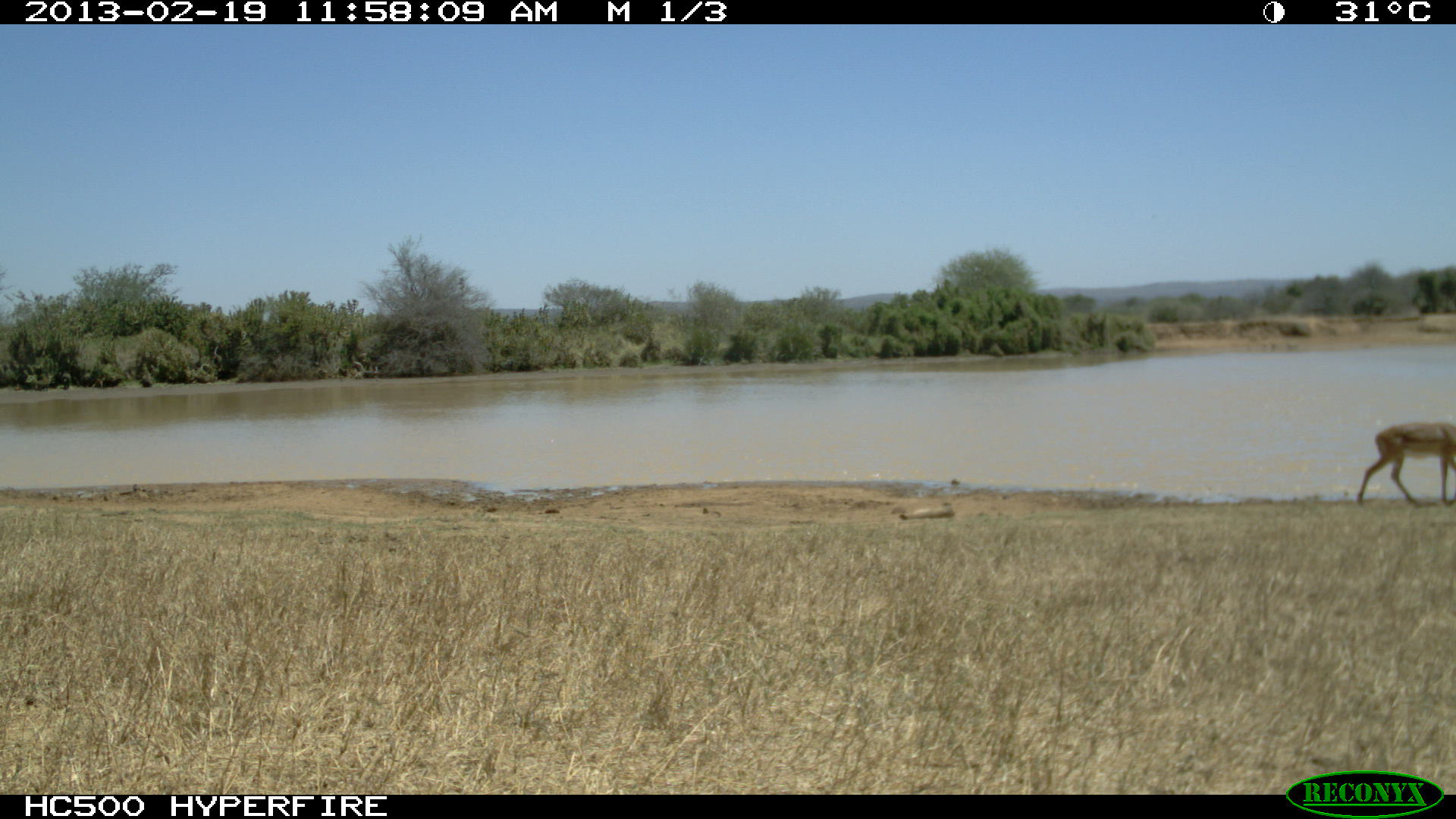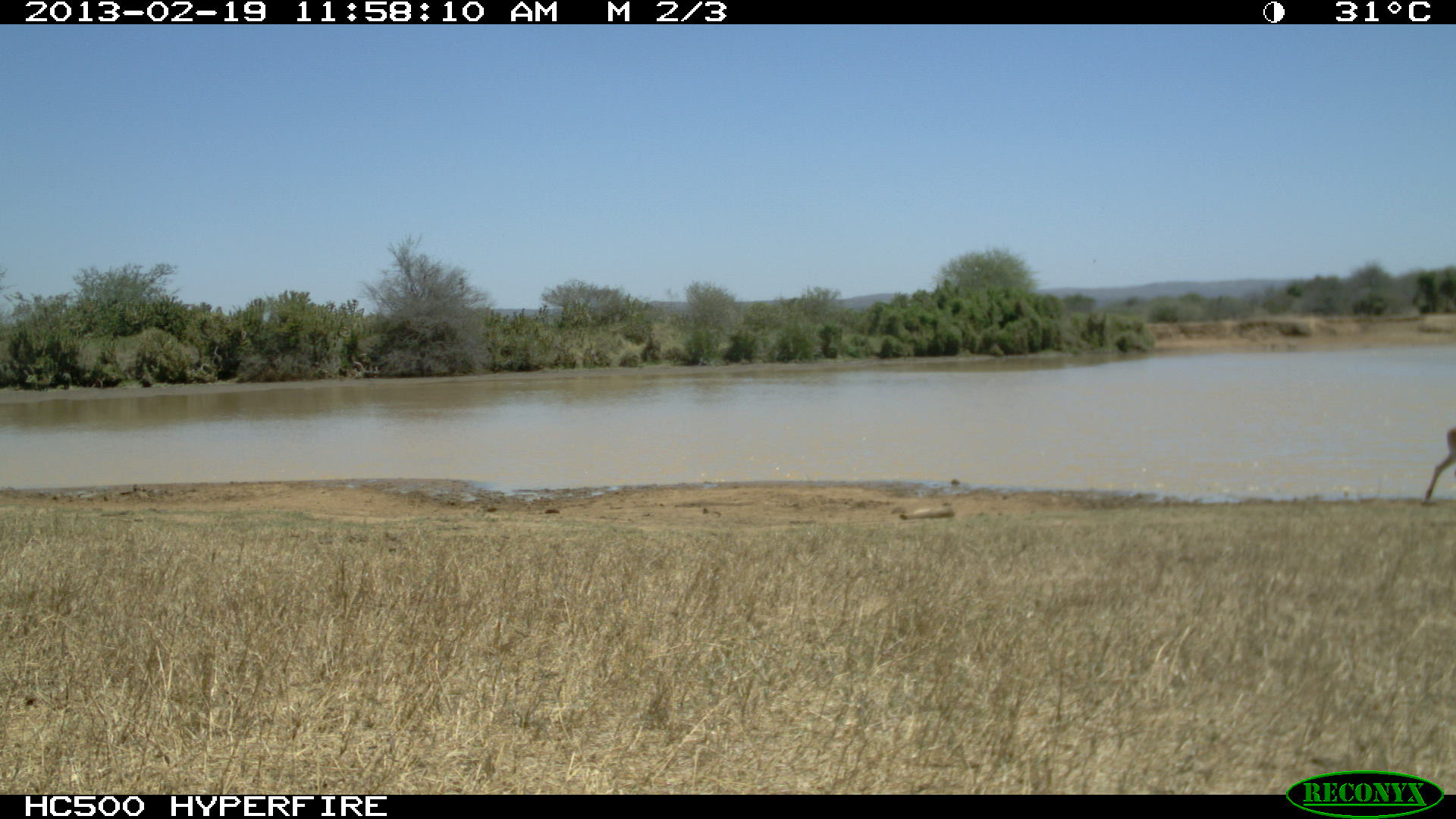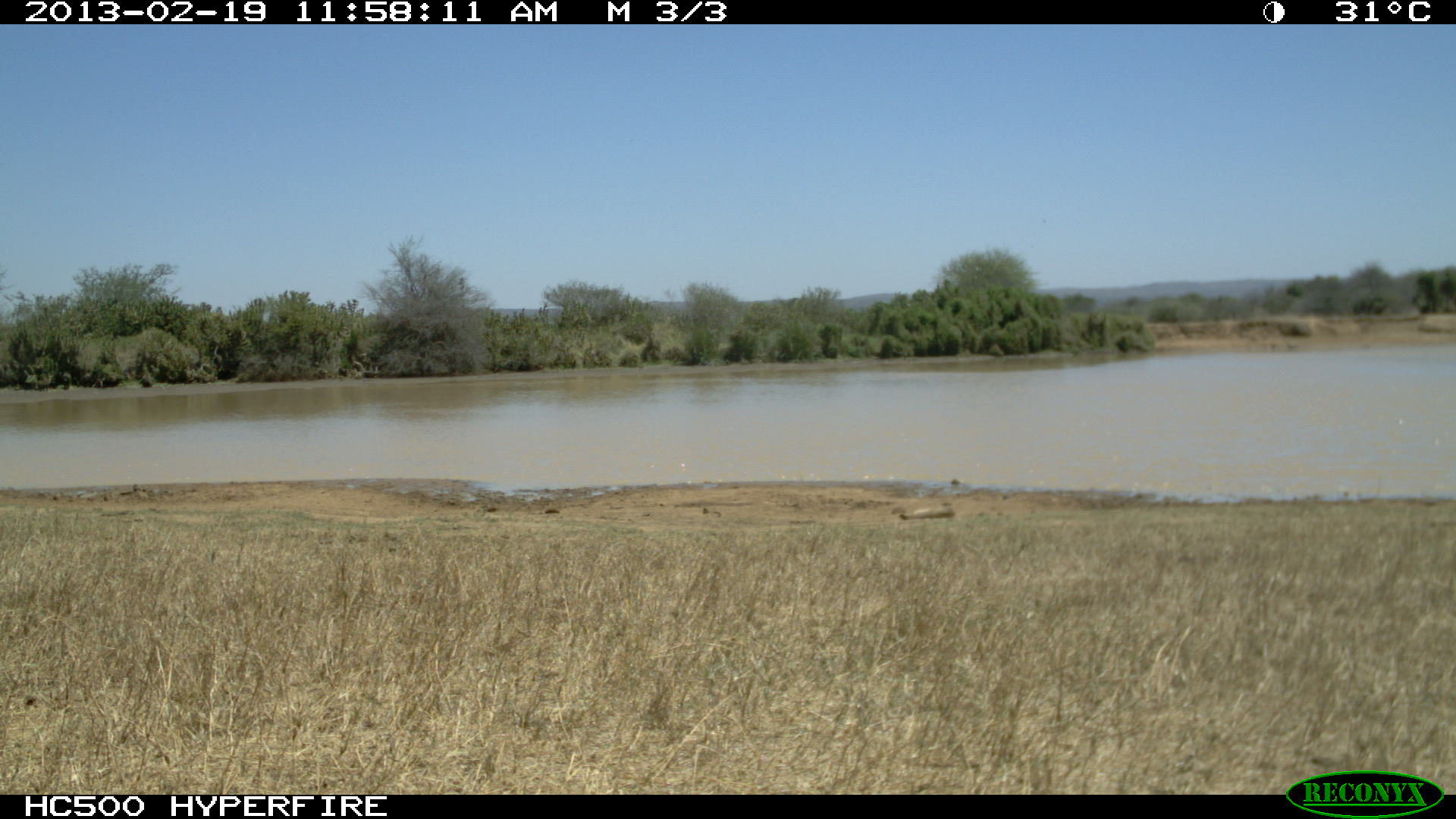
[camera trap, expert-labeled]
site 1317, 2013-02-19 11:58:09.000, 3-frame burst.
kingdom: Animalia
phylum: Chordata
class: Mammalia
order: Artiodactyla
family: Bovidae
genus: Aepyceros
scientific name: Aepyceros melampus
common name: impala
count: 1